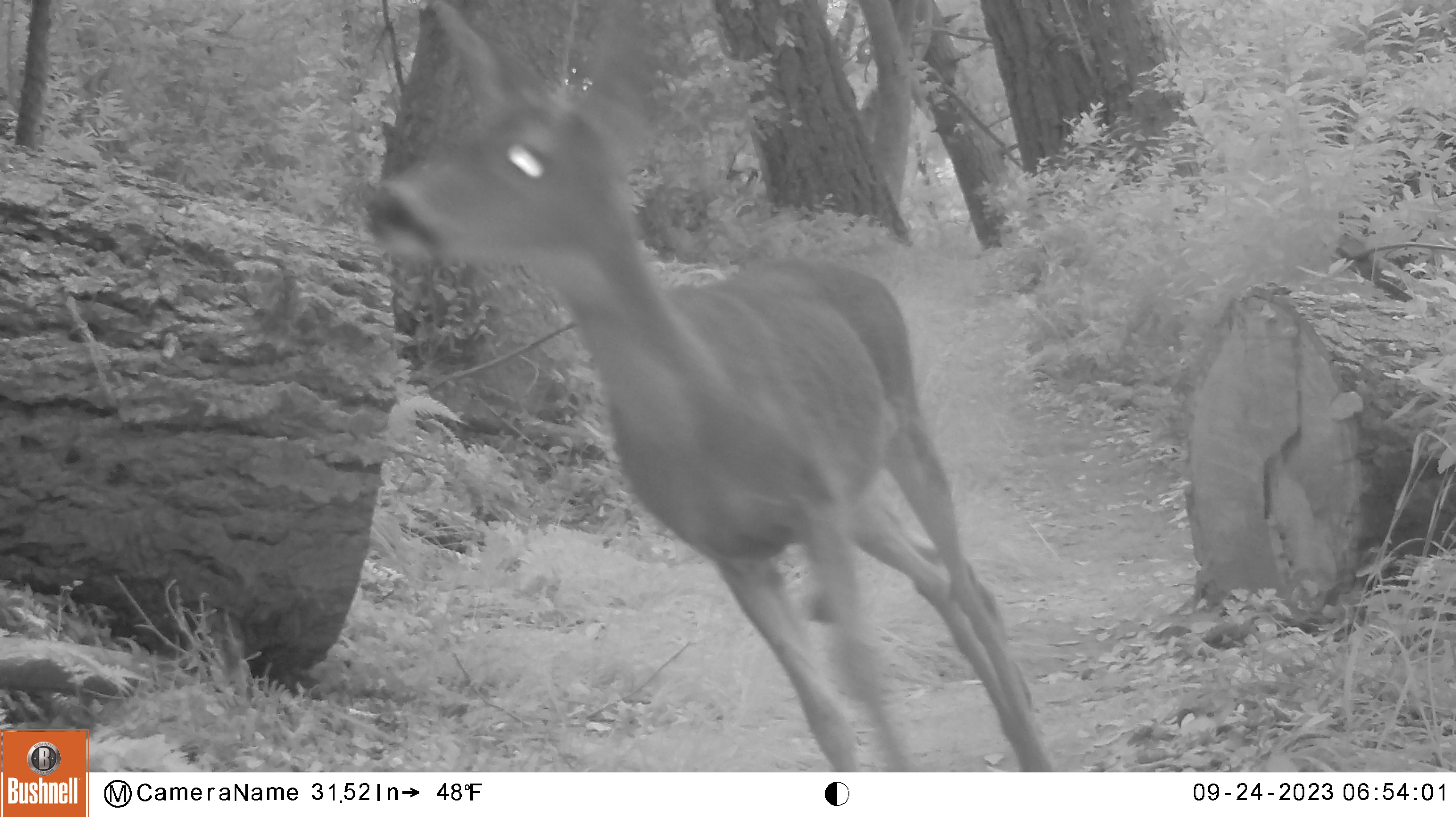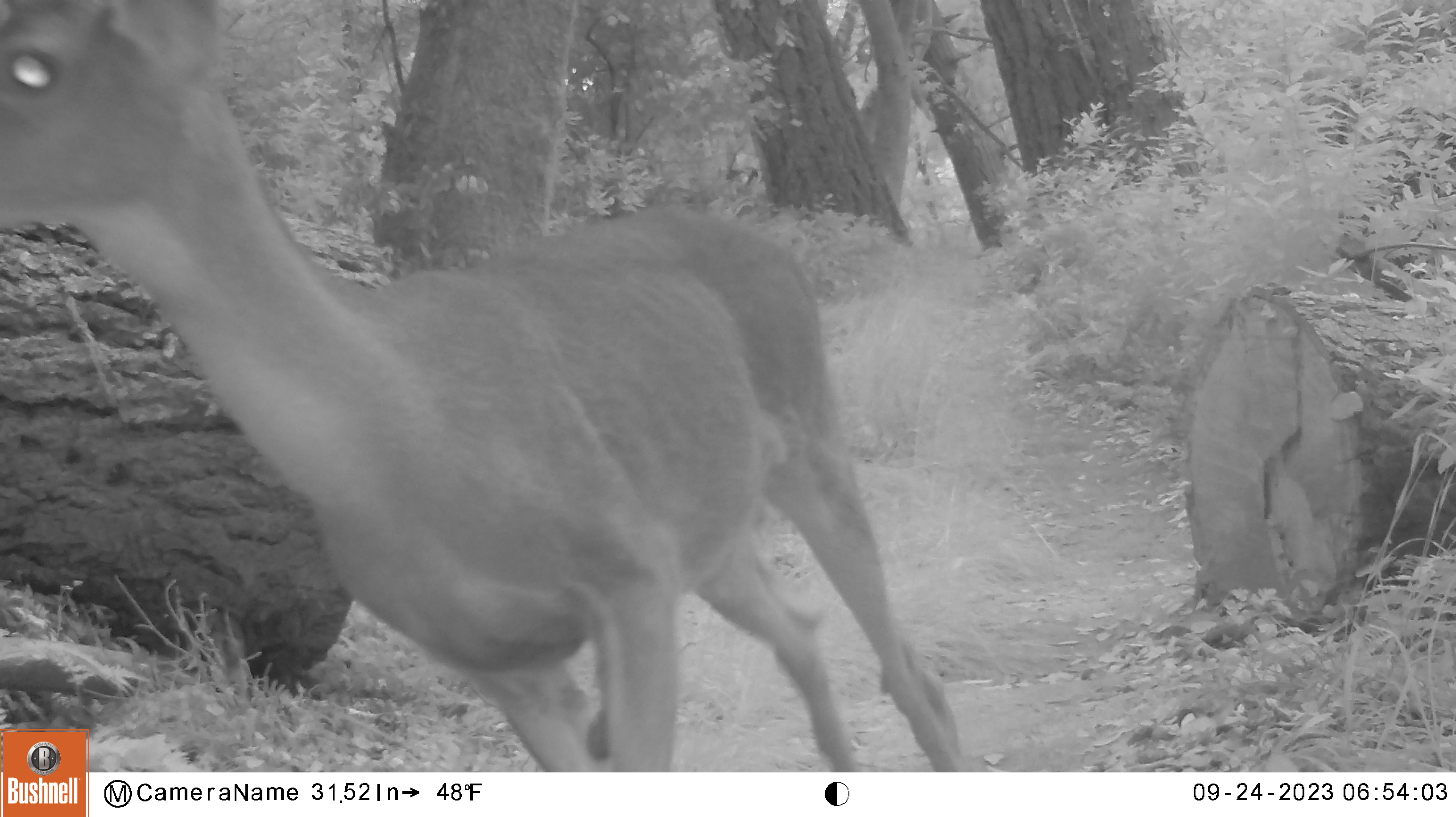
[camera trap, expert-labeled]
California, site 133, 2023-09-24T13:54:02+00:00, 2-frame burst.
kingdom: Animalia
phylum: Chordata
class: Mammalia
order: Artiodactyla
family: Cervidae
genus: Odocoileus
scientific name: Odocoileus hemionus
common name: mule deer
Mule deer (Odocoileus hemionus).